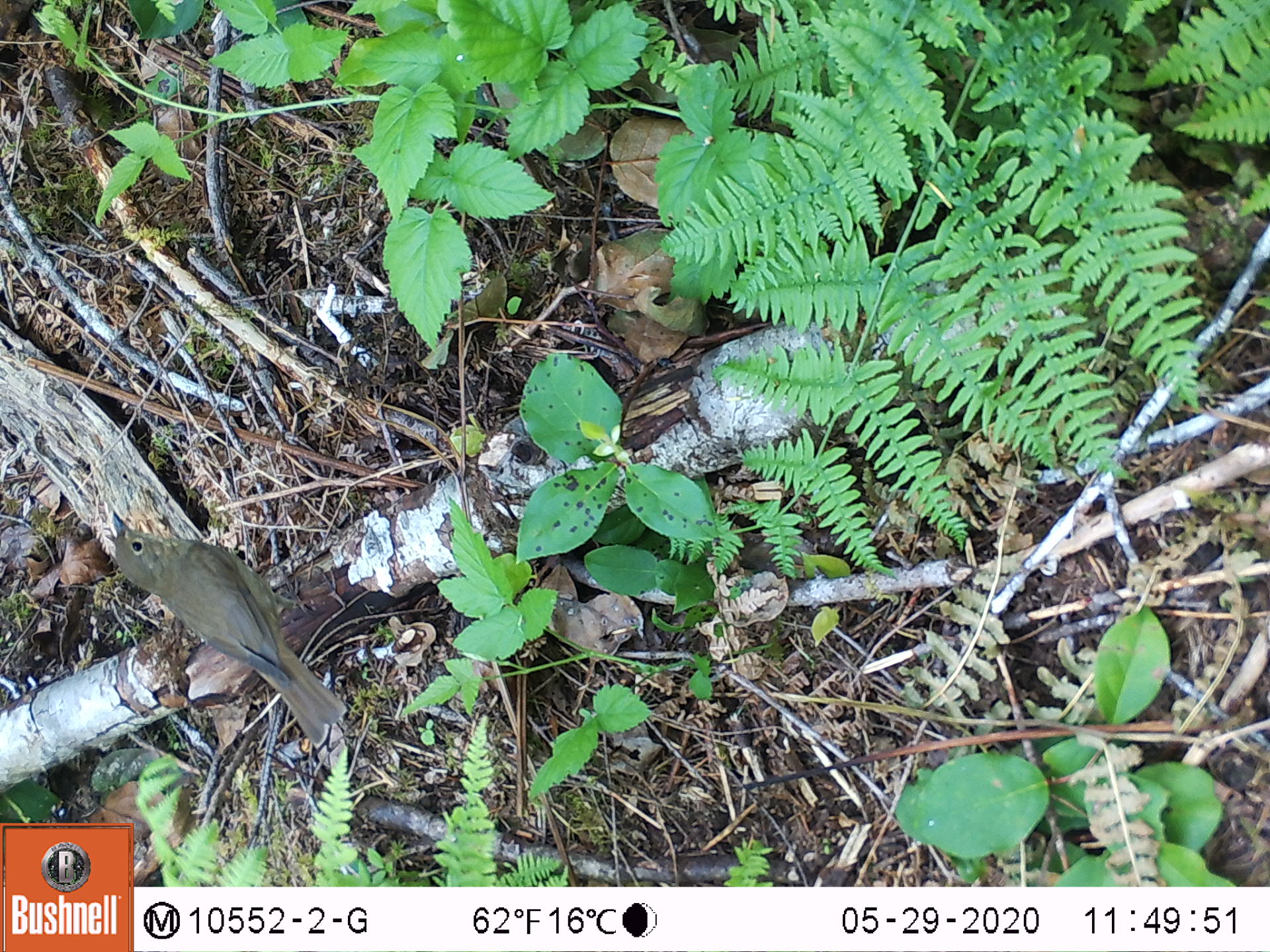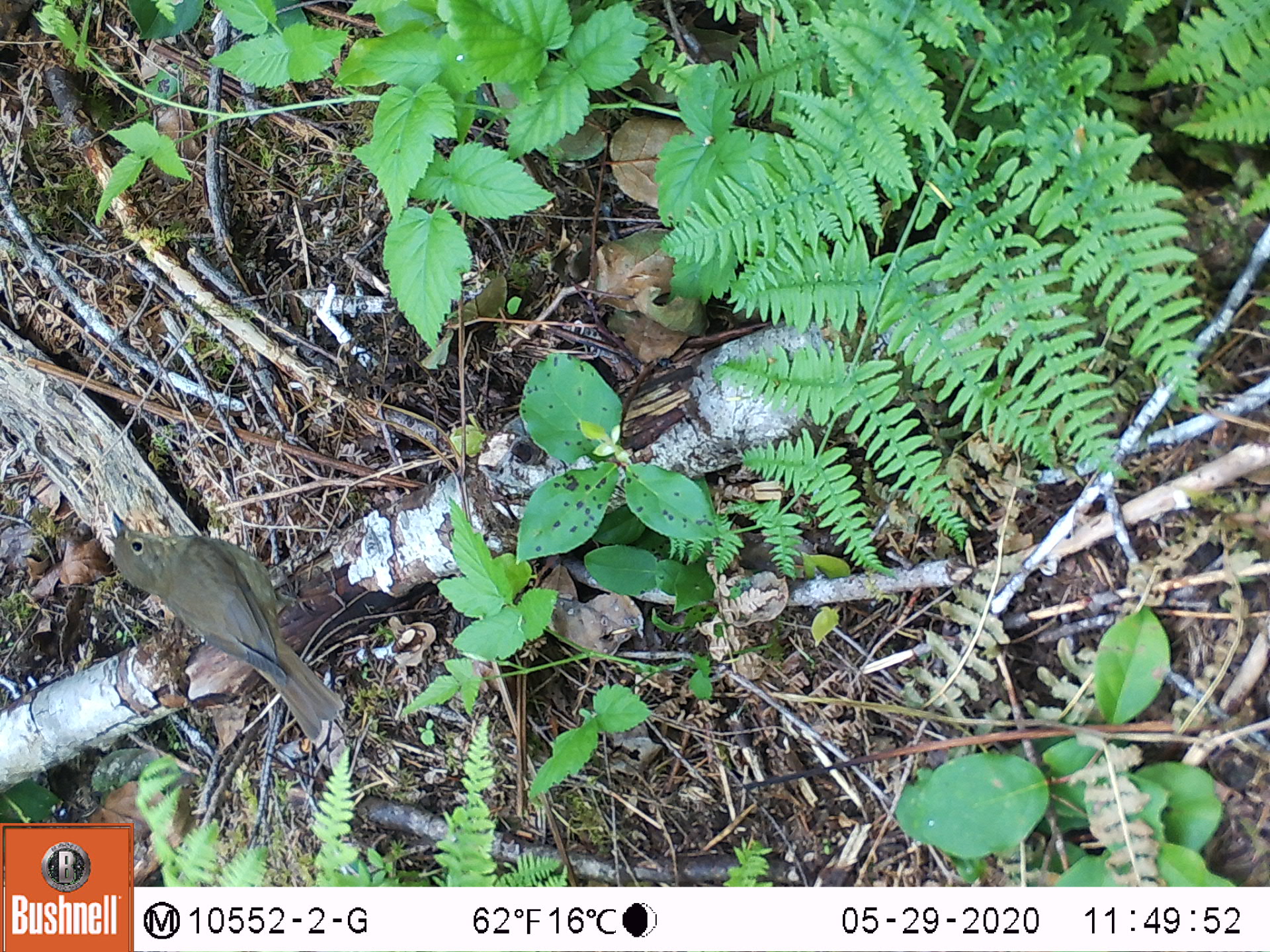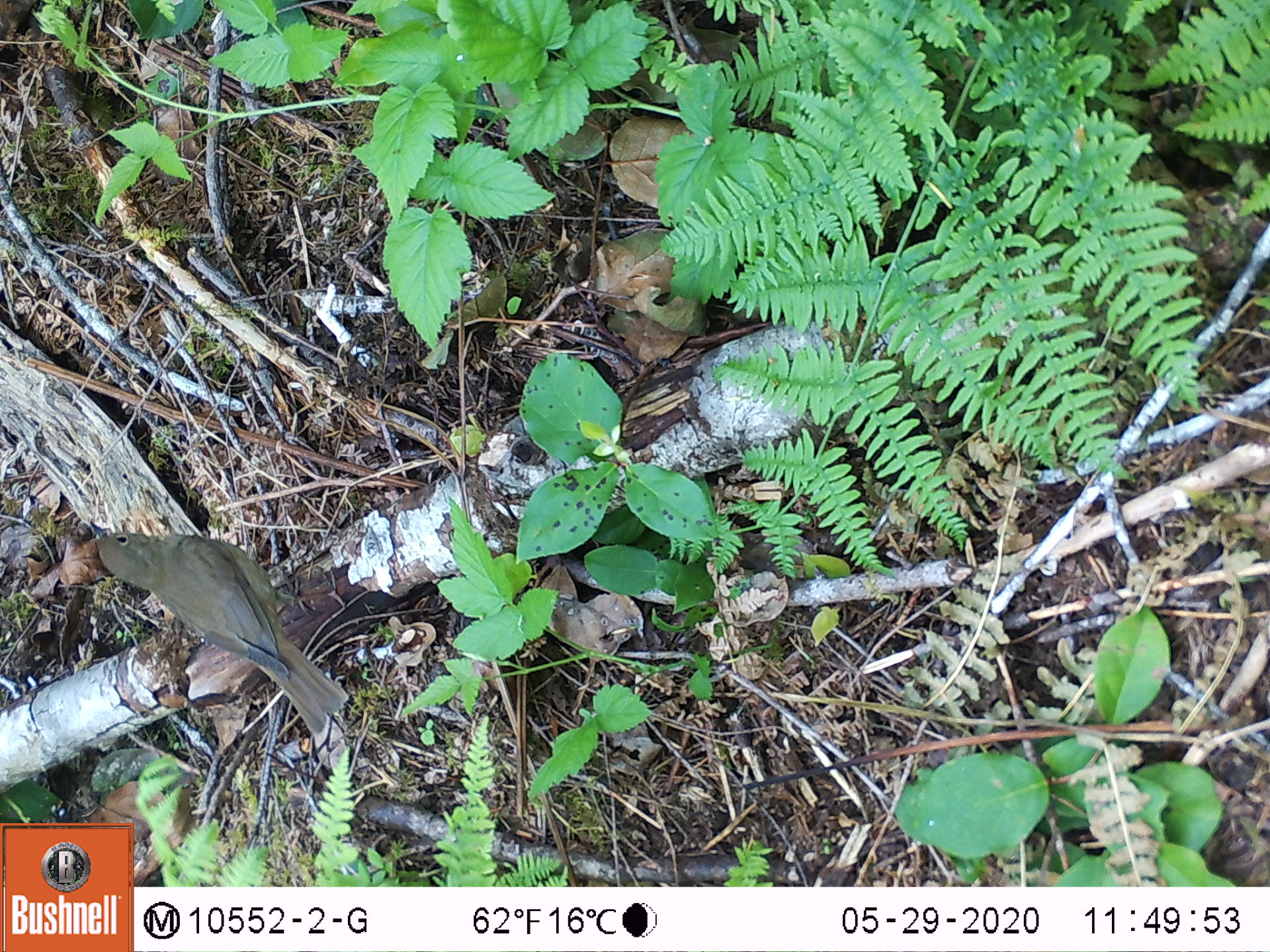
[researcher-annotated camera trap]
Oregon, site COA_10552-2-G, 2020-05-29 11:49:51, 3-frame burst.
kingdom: Animalia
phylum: Chordata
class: Aves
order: Passeriformes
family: Turdidae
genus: Catharus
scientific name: Catharus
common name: brown thrushes and nightingale-thrushes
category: catharus species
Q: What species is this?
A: Catharus species (brown thrushes and nightingale-thrushes) (Catharus).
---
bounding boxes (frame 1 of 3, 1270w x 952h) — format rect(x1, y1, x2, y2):
catharus species: rect(108, 514, 357, 755)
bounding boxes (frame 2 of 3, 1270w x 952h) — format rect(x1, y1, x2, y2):
catharus species: rect(104, 509, 346, 752)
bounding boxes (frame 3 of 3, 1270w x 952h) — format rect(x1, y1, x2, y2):
catharus species: rect(82, 513, 350, 748)